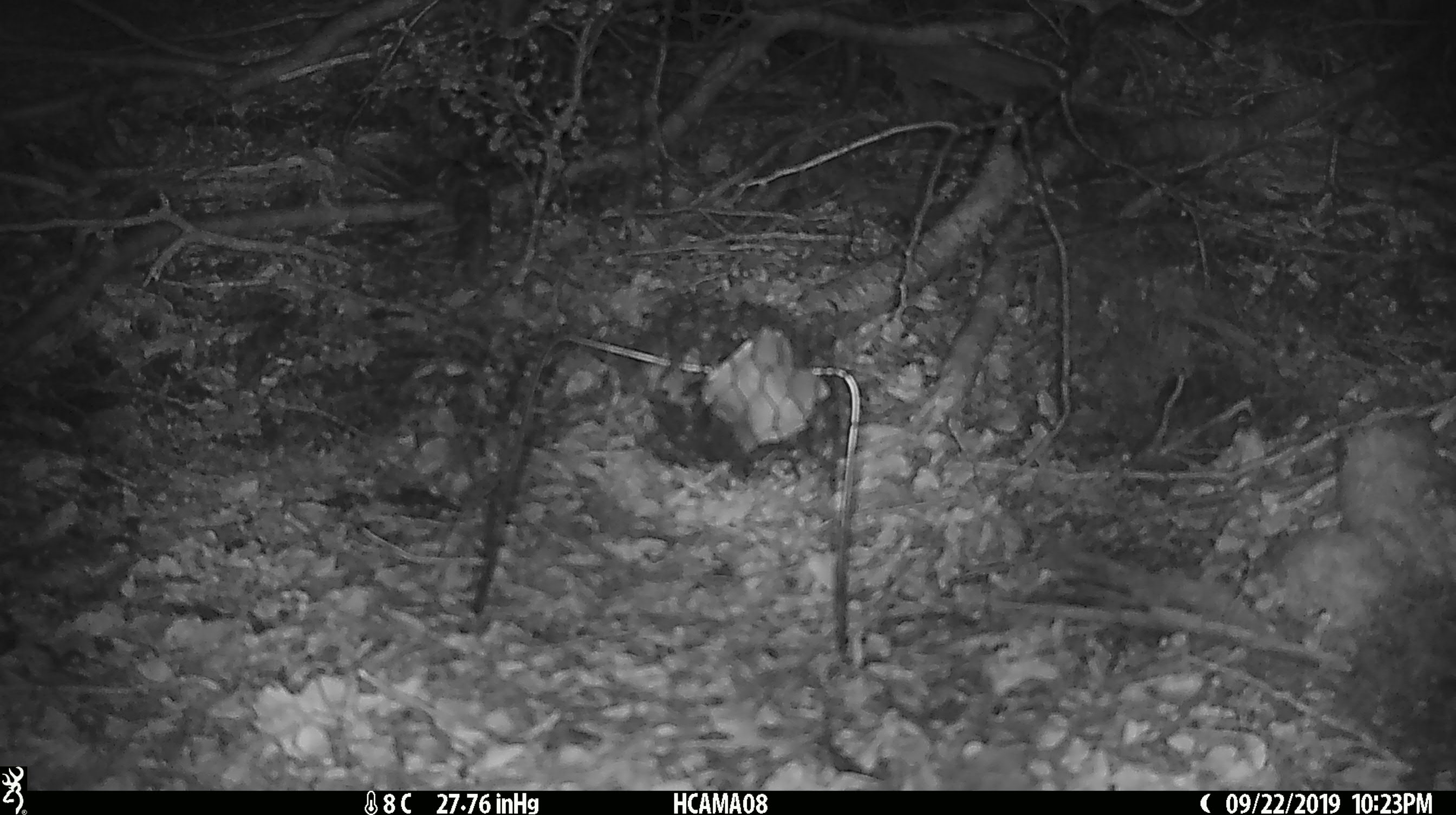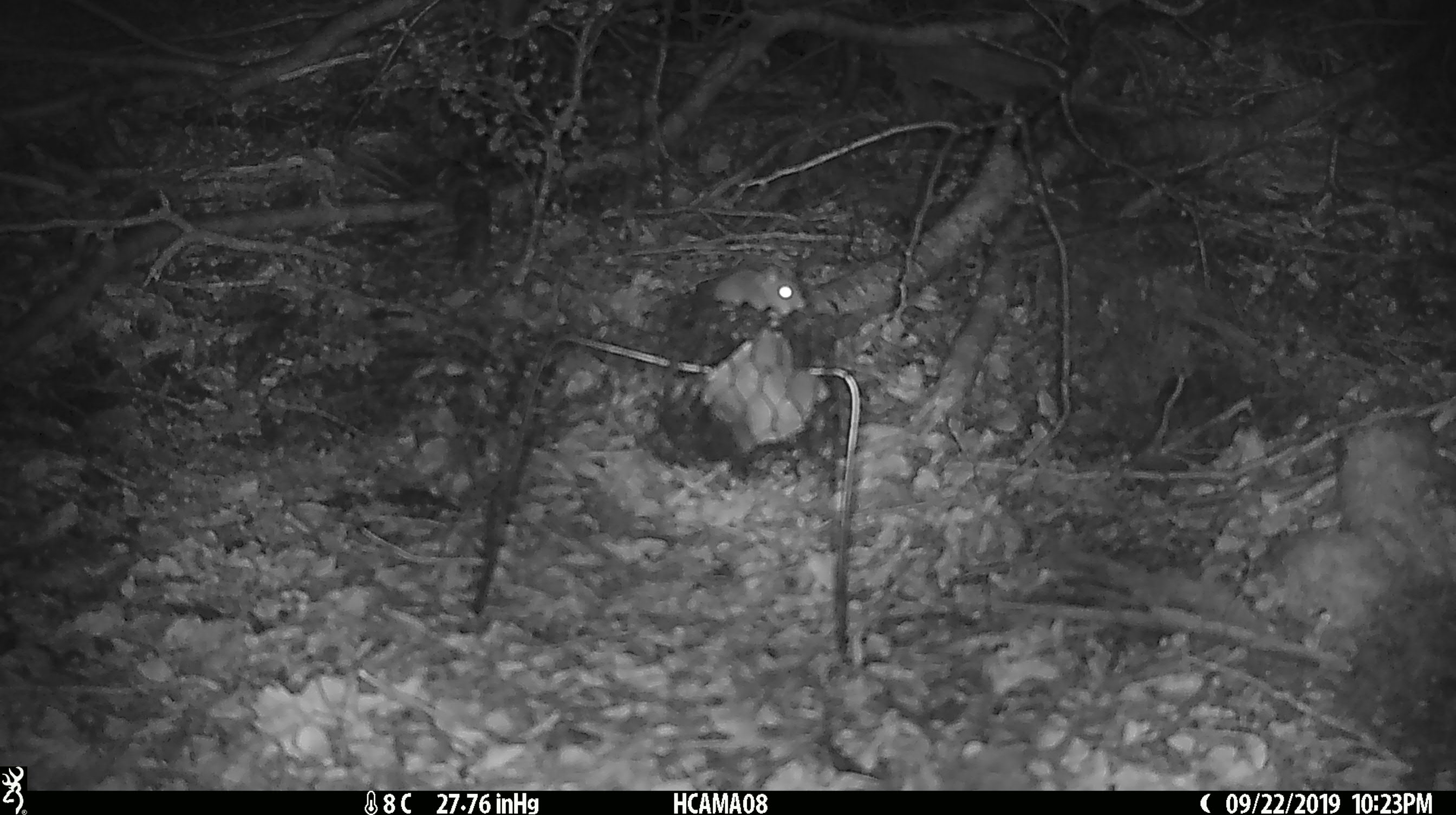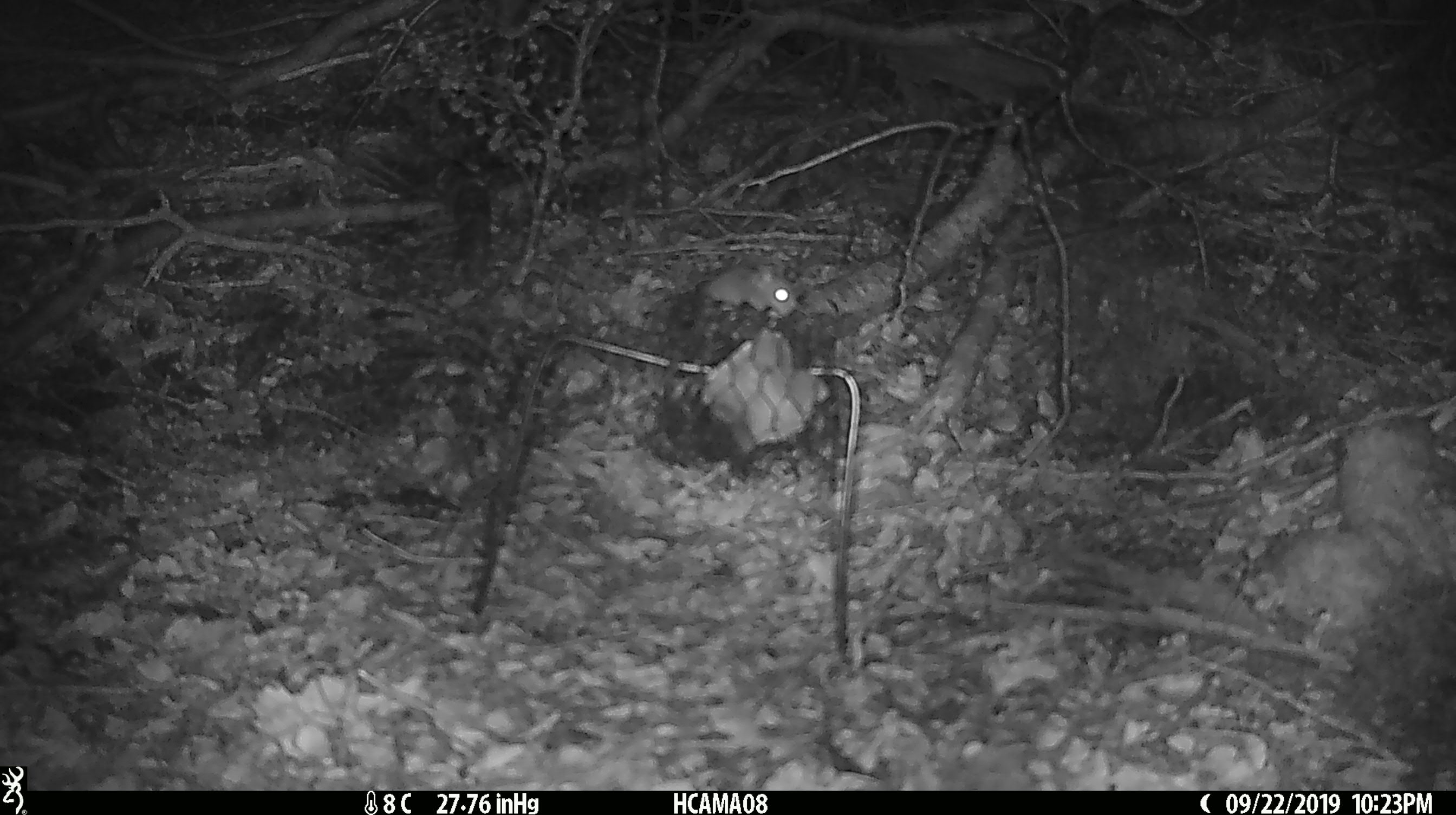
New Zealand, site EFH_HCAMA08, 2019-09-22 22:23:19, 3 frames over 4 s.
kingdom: Animalia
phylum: Chordata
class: Mammalia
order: Rodentia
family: Muridae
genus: Mus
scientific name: Mus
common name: mouse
Mouse (Mus).